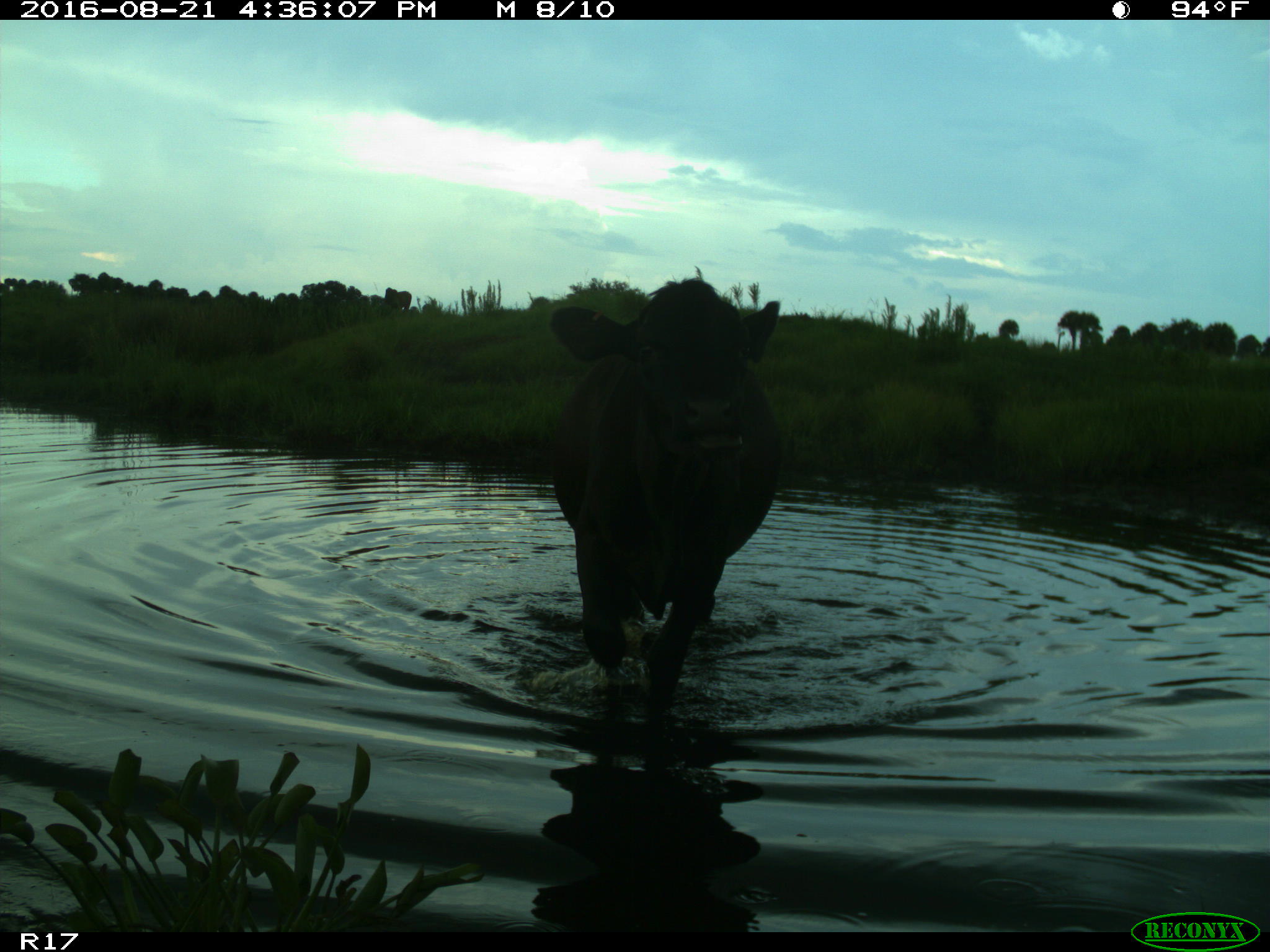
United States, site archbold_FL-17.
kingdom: Animalia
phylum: Chordata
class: Mammalia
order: Artiodactyla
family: Bovidae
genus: Bos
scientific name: Bos taurus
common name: domestic cow